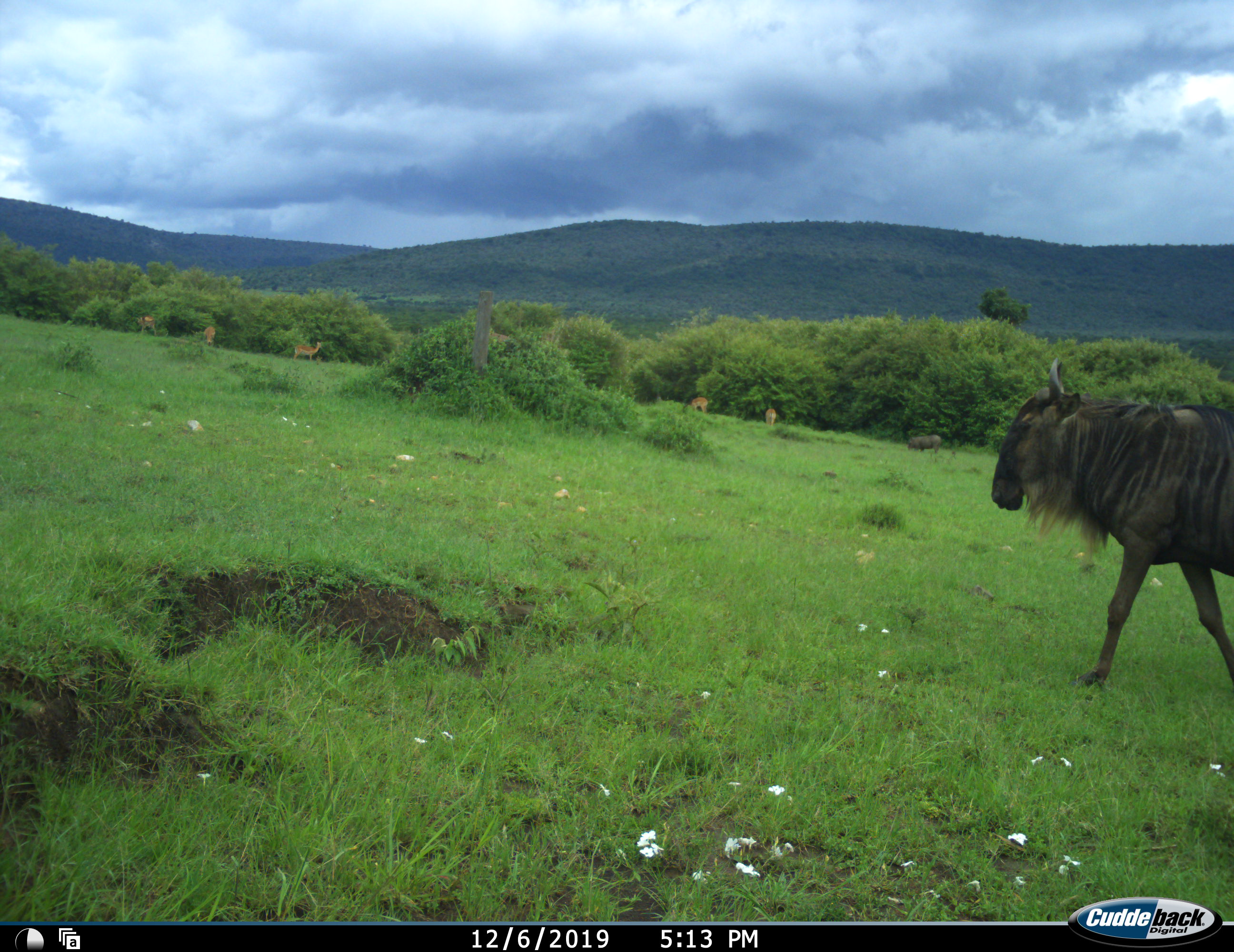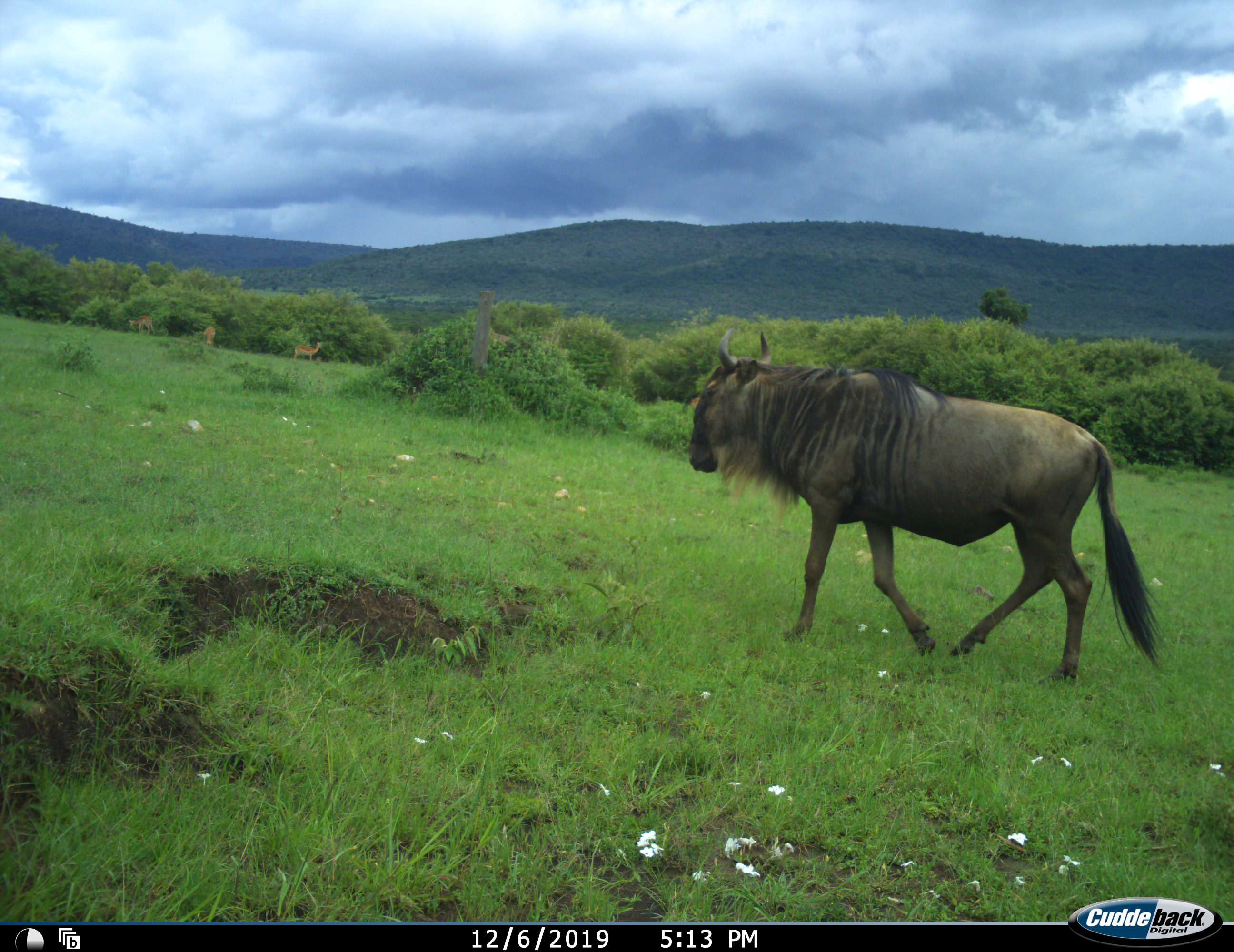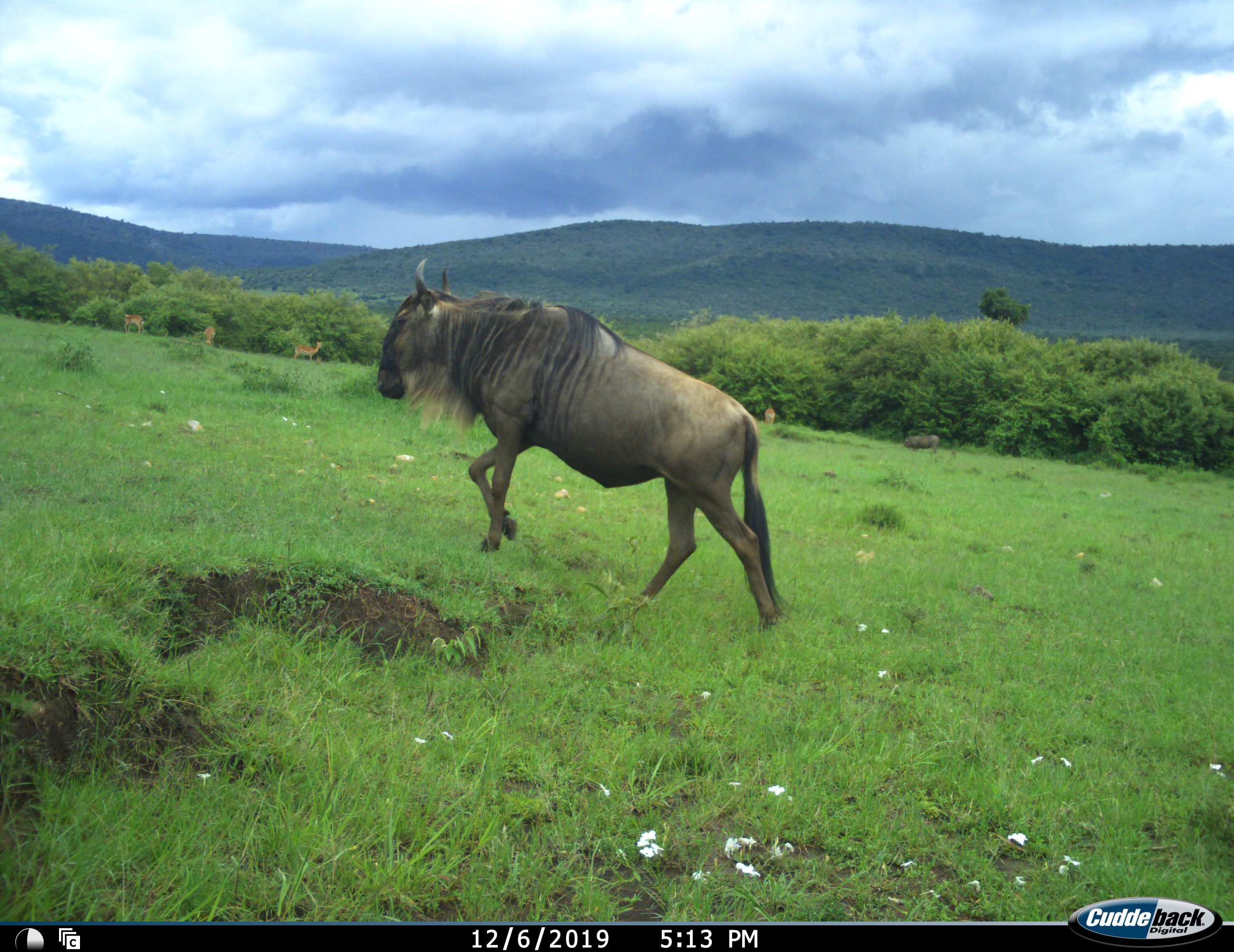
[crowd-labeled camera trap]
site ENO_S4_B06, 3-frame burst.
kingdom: Animalia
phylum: Chordata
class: Mammalia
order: Artiodactyla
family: Bovidae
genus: Aepyceros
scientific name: Aepyceros melampus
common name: impala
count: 5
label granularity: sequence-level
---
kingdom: Animalia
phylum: Chordata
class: Mammalia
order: Artiodactyla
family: Bovidae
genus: Connochaetes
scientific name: Connochaetes taurinus taurinus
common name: blue wildebeest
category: wildebeestblue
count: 1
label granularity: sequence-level